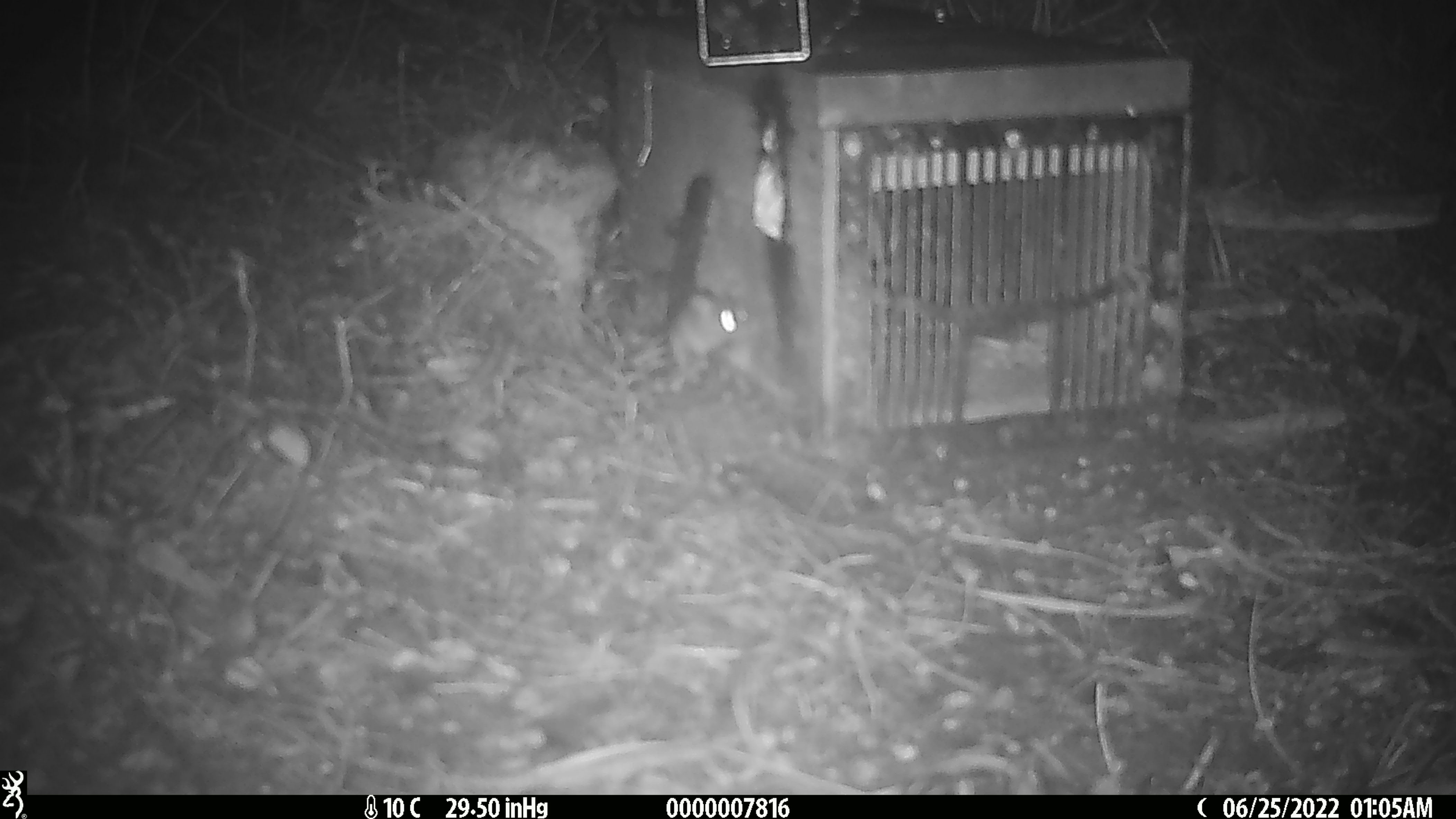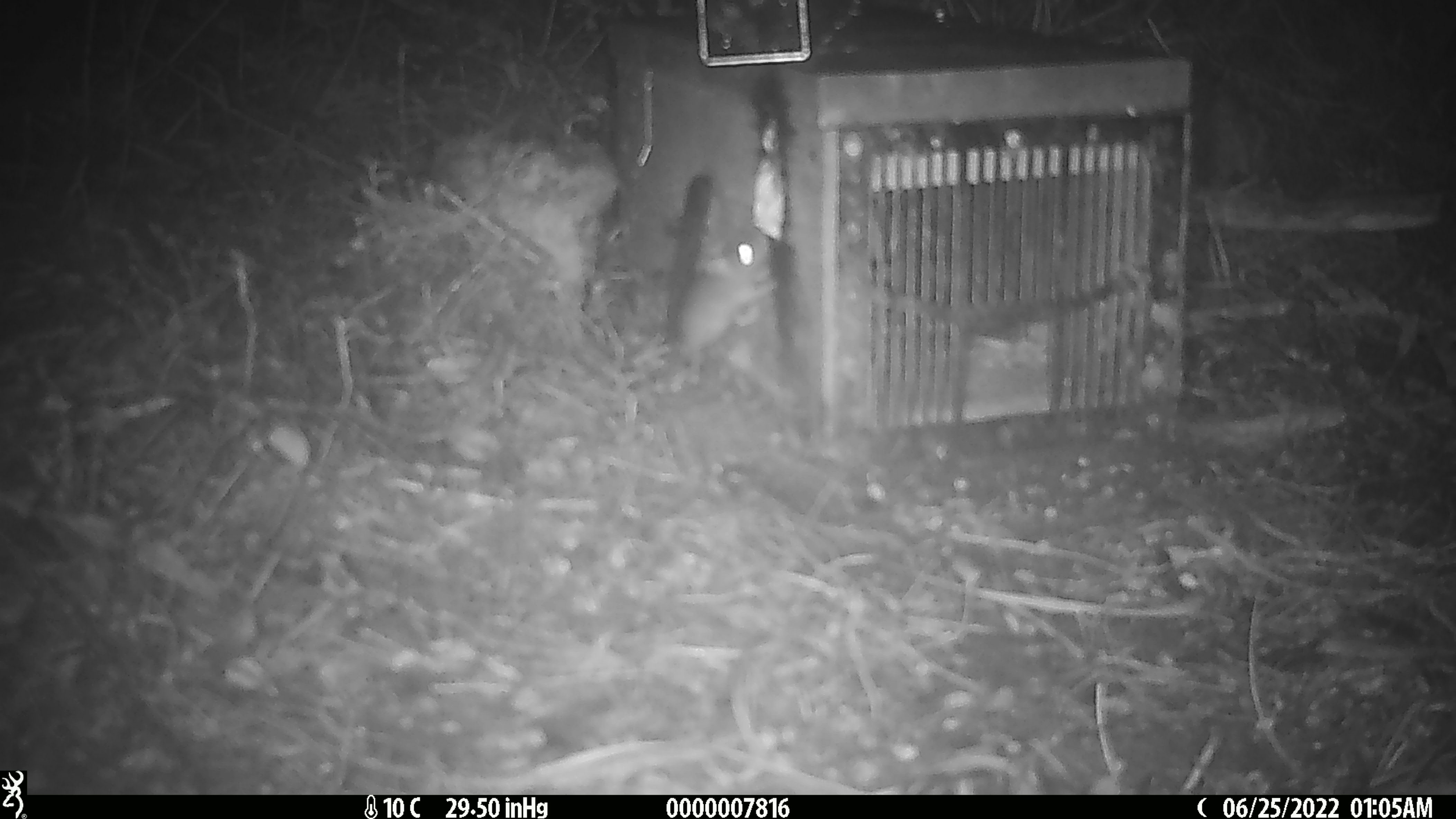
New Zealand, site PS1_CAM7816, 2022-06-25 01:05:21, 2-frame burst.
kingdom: Animalia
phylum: Chordata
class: Mammalia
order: Rodentia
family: Muridae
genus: Mus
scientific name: Mus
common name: mouse